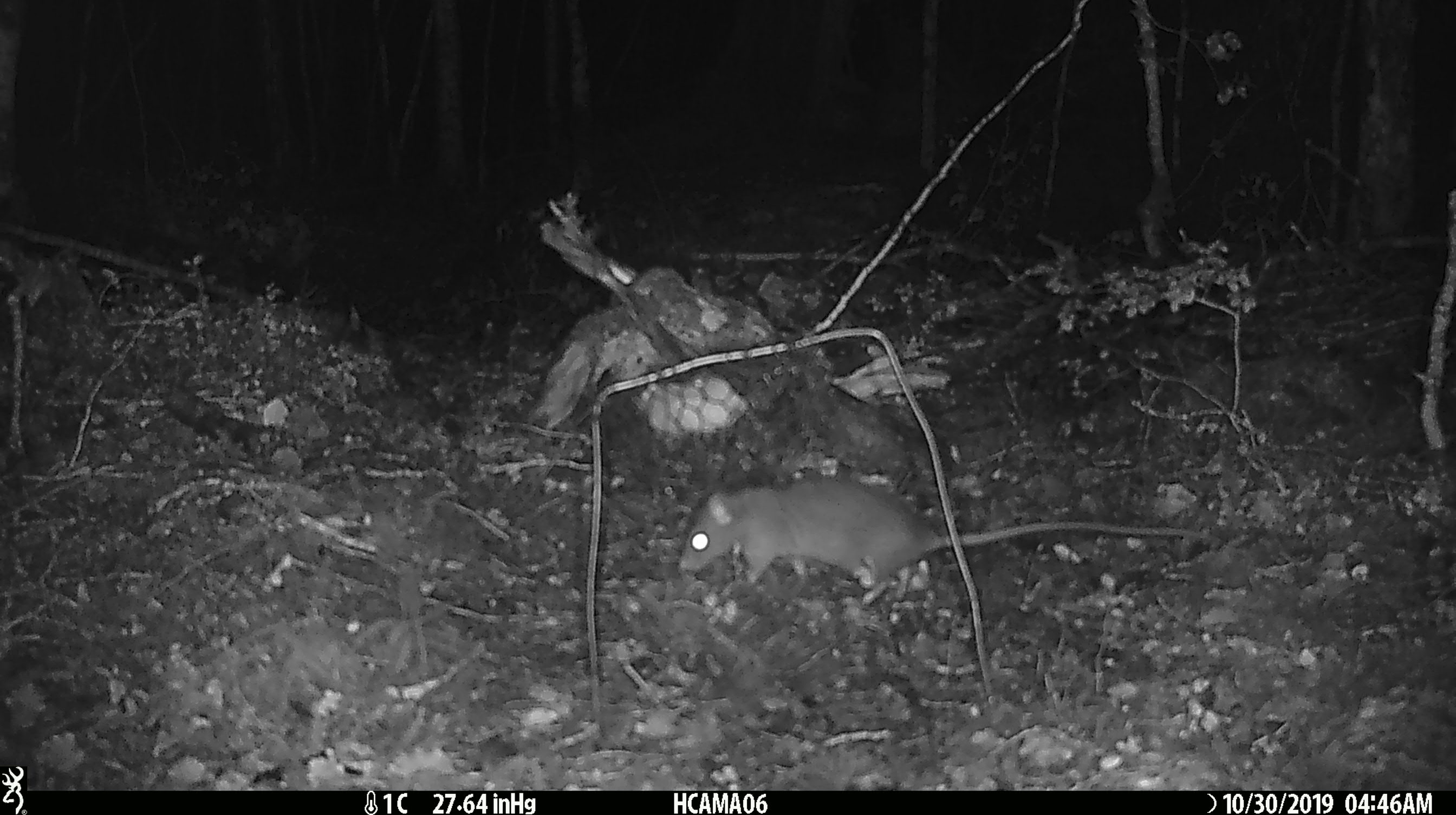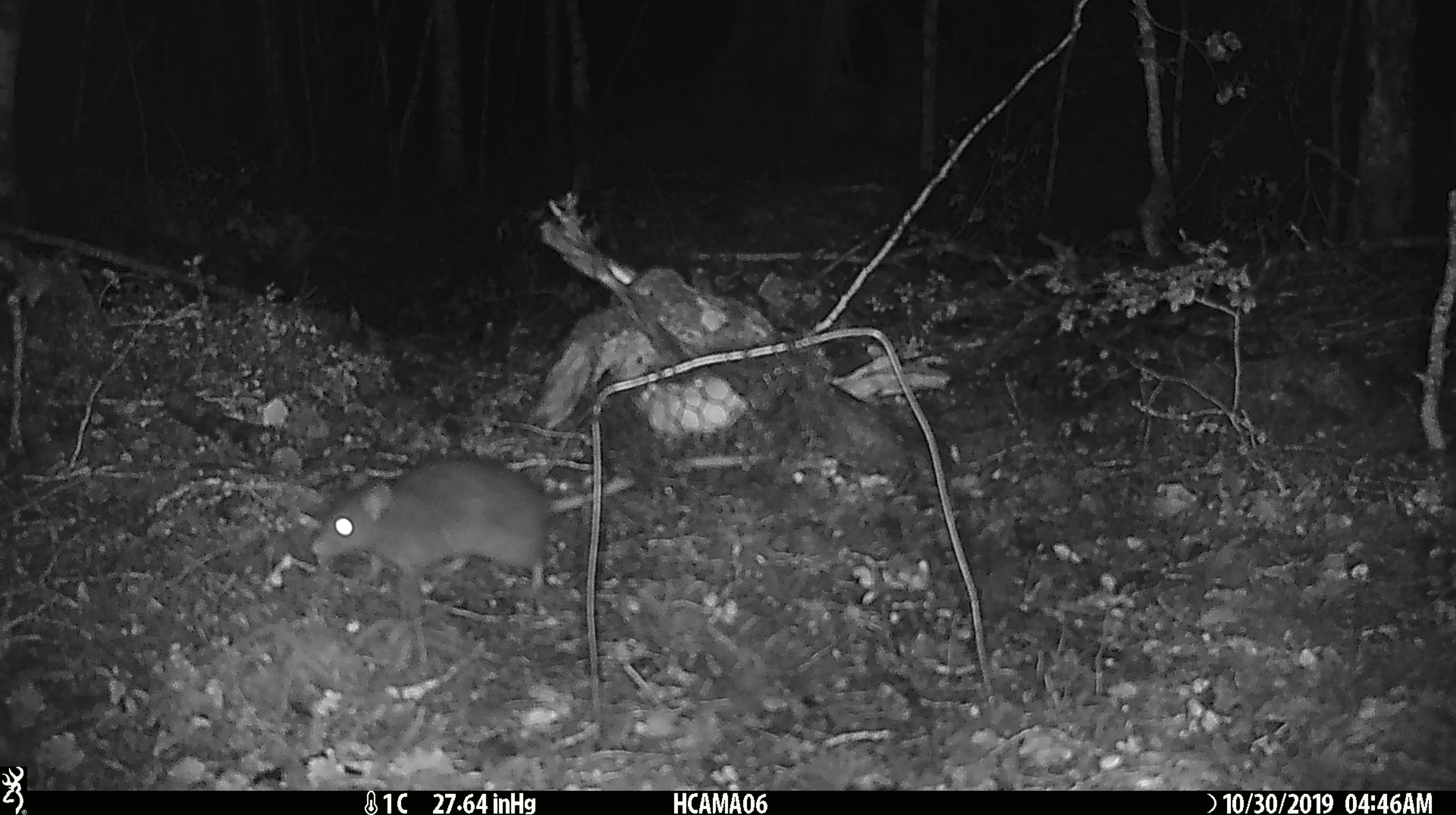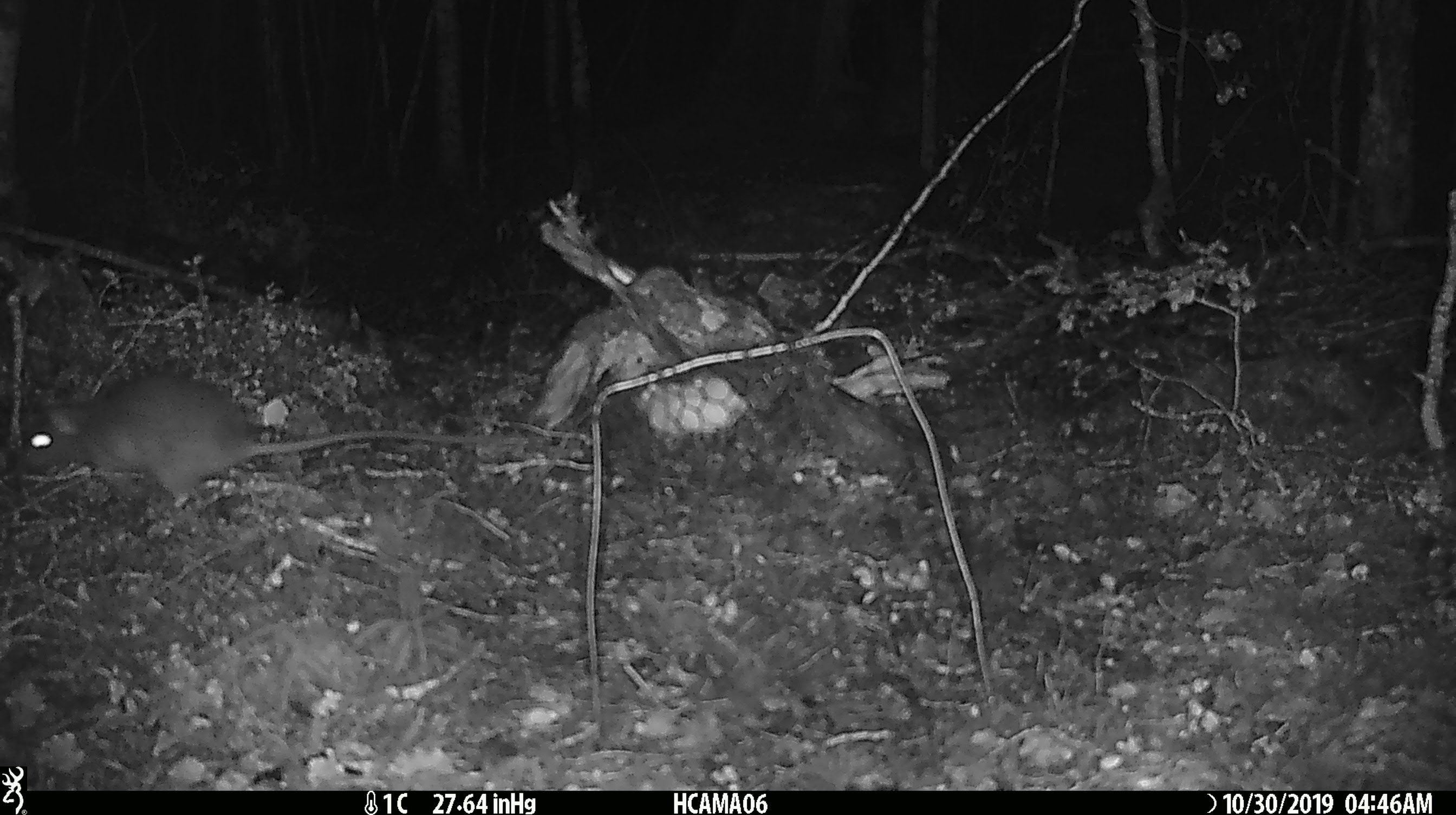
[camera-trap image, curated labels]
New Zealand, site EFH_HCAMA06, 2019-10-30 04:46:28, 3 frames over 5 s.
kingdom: Animalia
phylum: Chordata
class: Mammalia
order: Rodentia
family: Muridae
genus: Rattus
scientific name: Rattus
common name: rat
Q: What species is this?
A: Rat (Rattus).